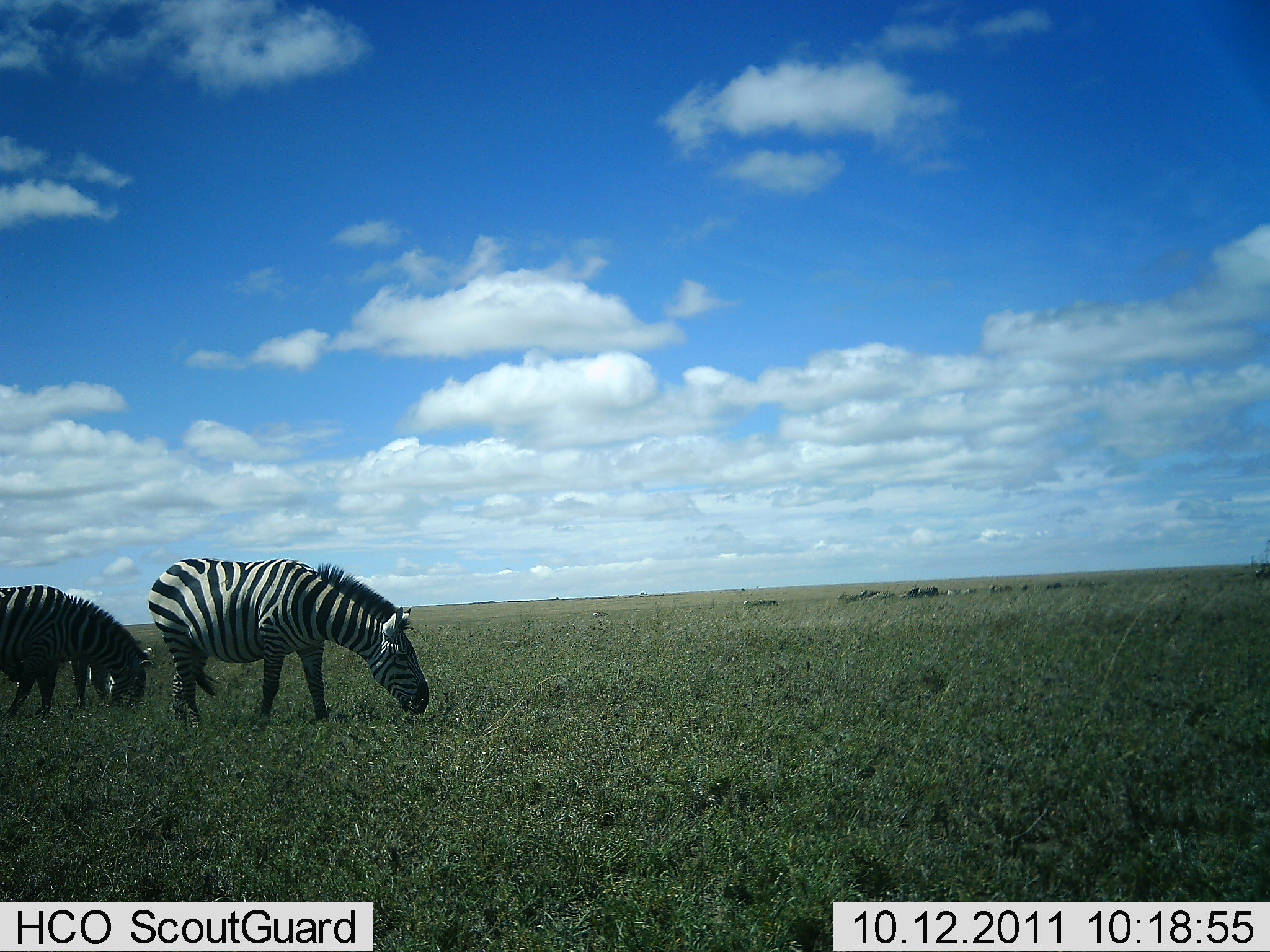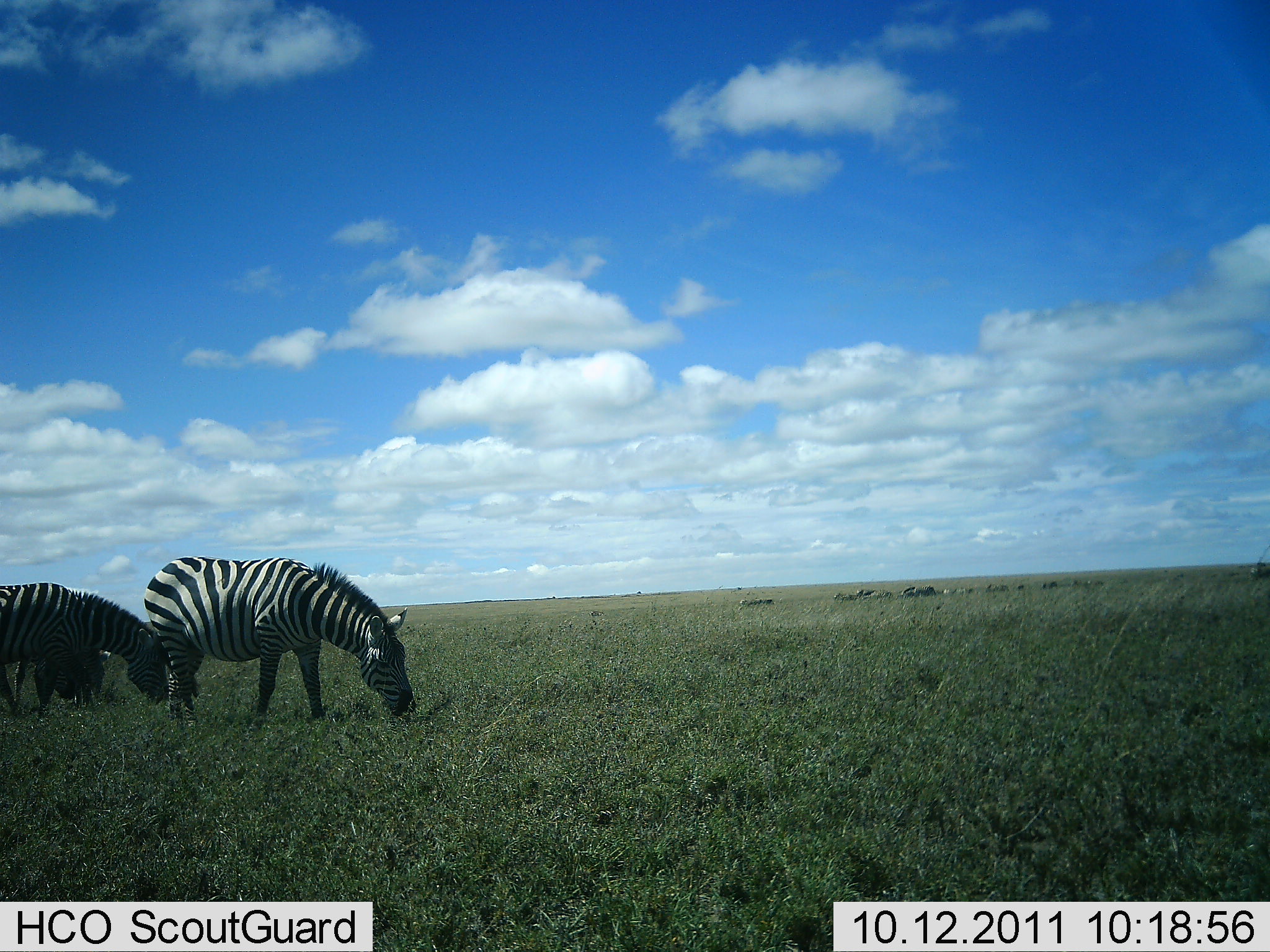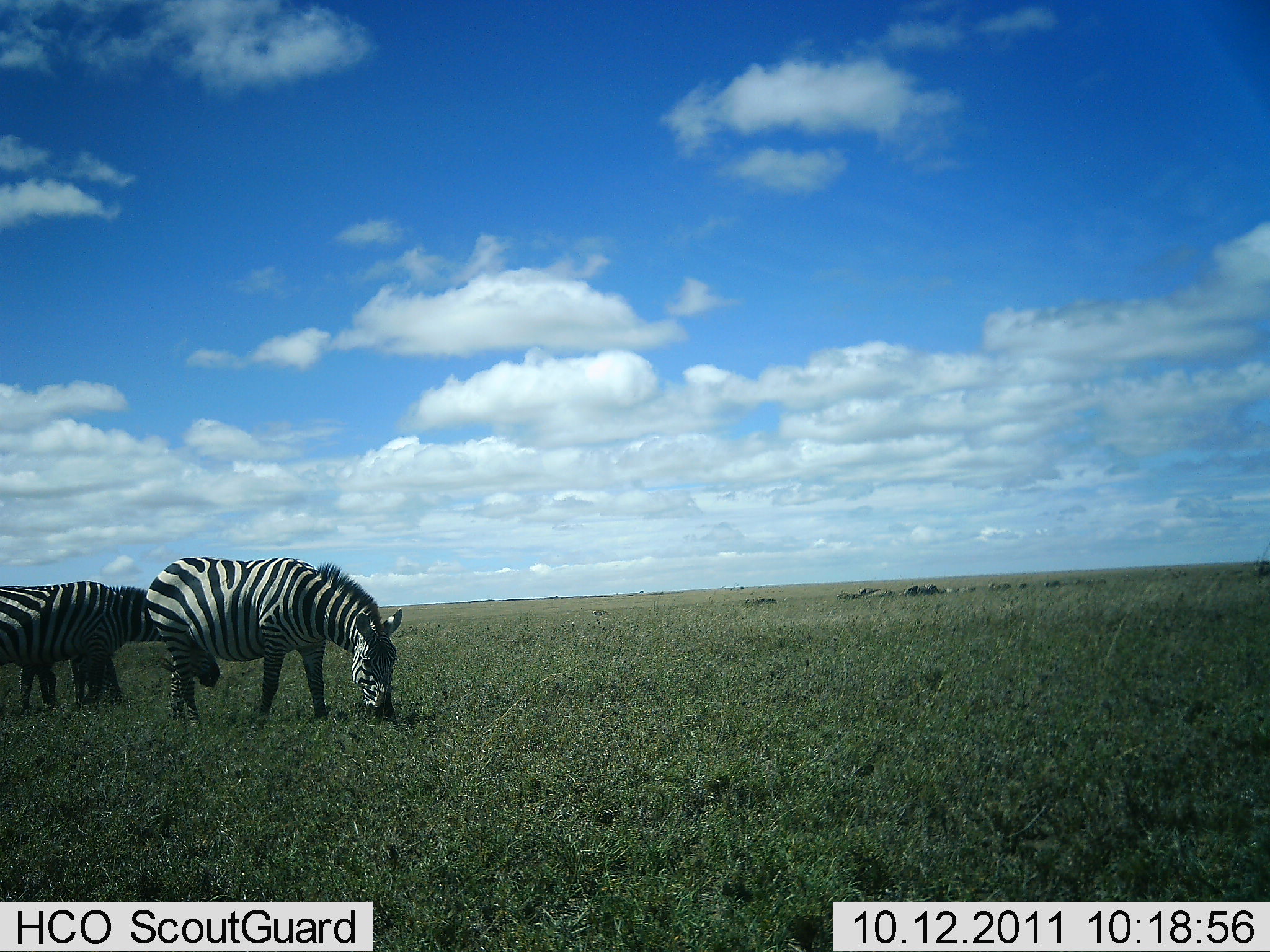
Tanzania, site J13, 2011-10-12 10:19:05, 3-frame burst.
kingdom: Animalia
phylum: Chordata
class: Mammalia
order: Perissodactyla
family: Equidae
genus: Equus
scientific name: Equus quagga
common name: plains zebra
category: zebra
Zebra (plains zebra) (Equus quagga), count 3. Behavior (volunteer vote fractions): standing 47%, resting 0%, moving 13%, interacting 7%. Young present (vote fraction): 7%. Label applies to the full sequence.